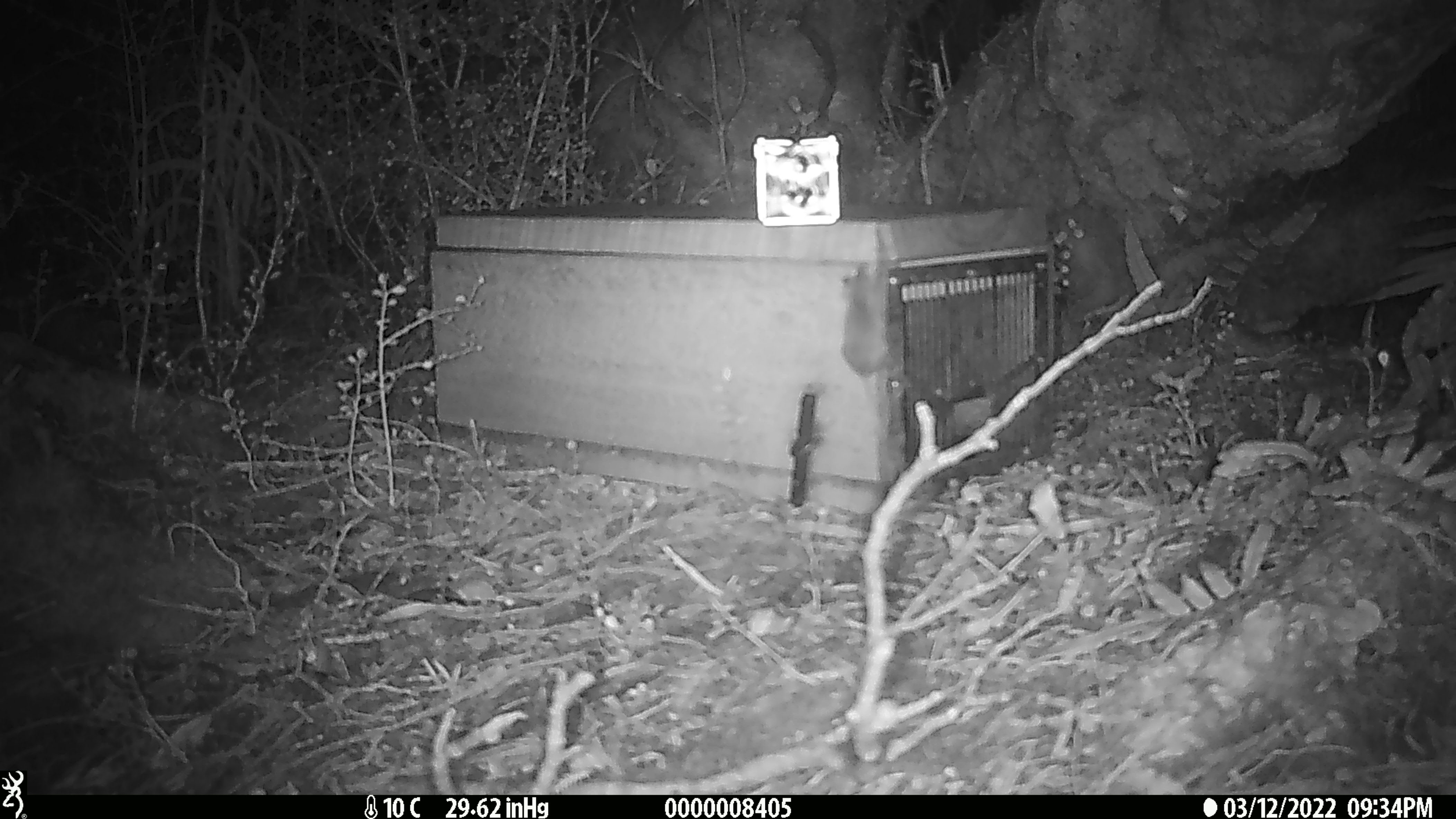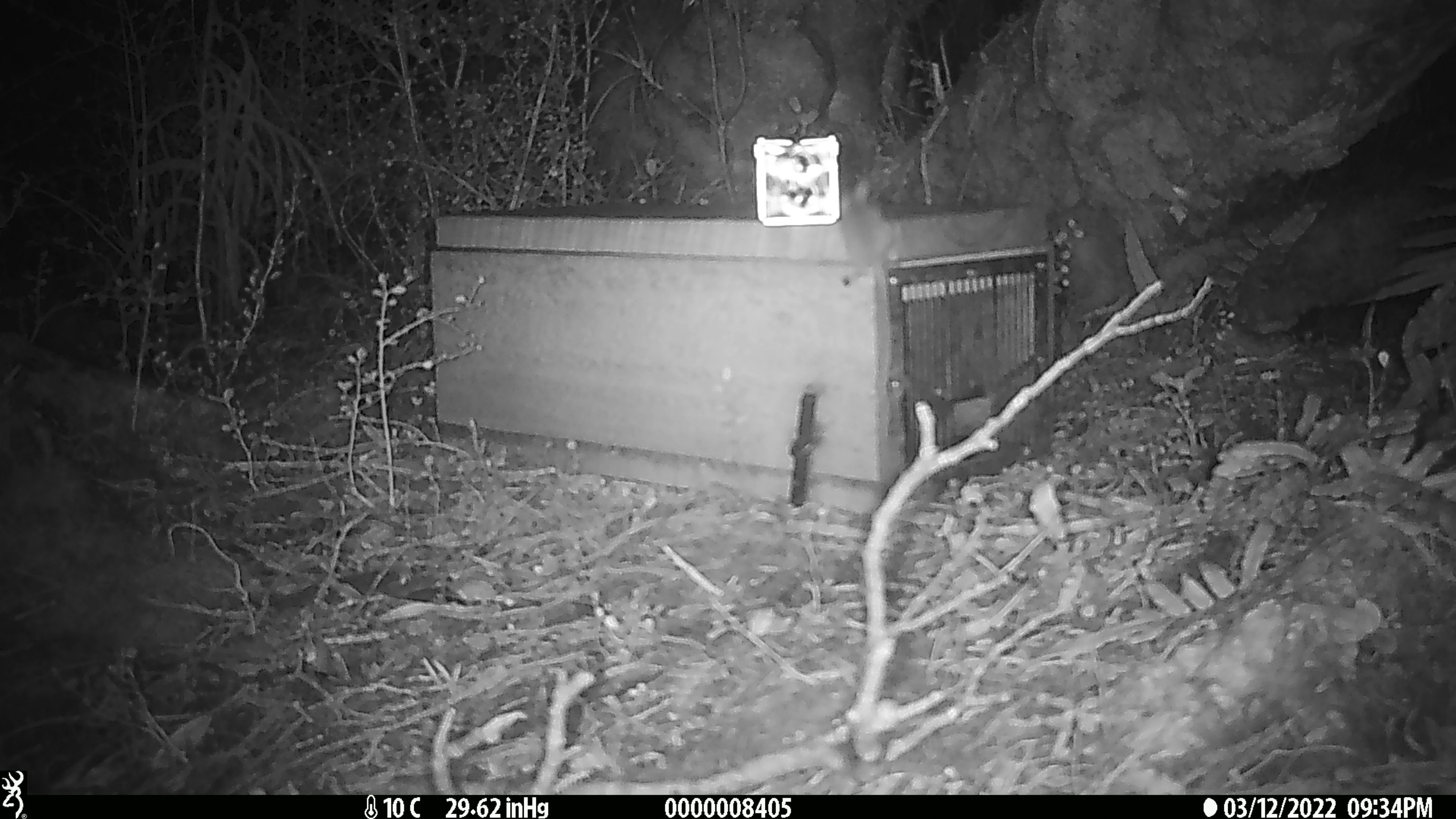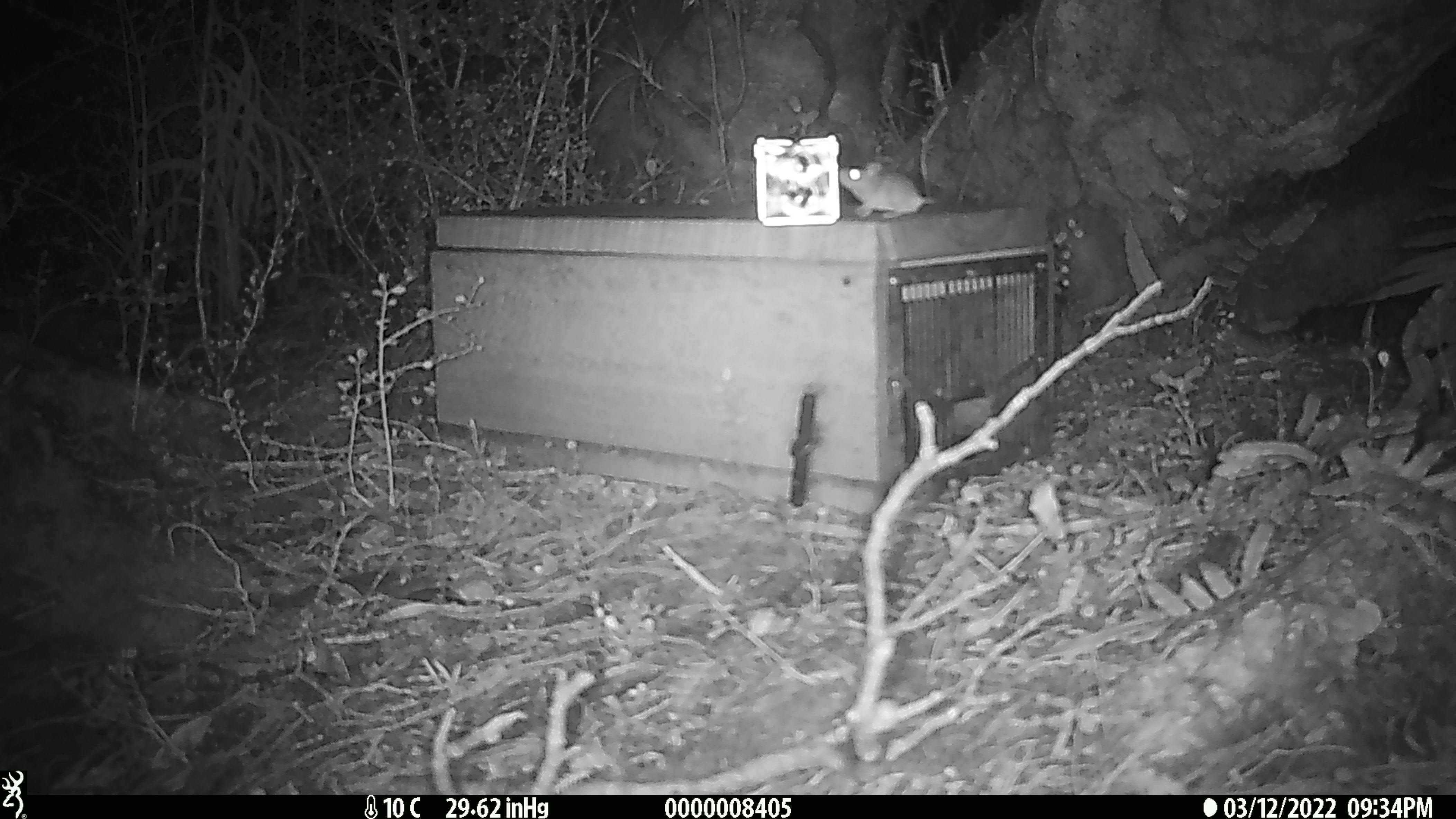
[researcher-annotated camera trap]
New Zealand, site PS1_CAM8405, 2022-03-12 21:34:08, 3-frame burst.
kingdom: Animalia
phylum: Chordata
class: Mammalia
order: Rodentia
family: Muridae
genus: Mus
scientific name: Mus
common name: mouse